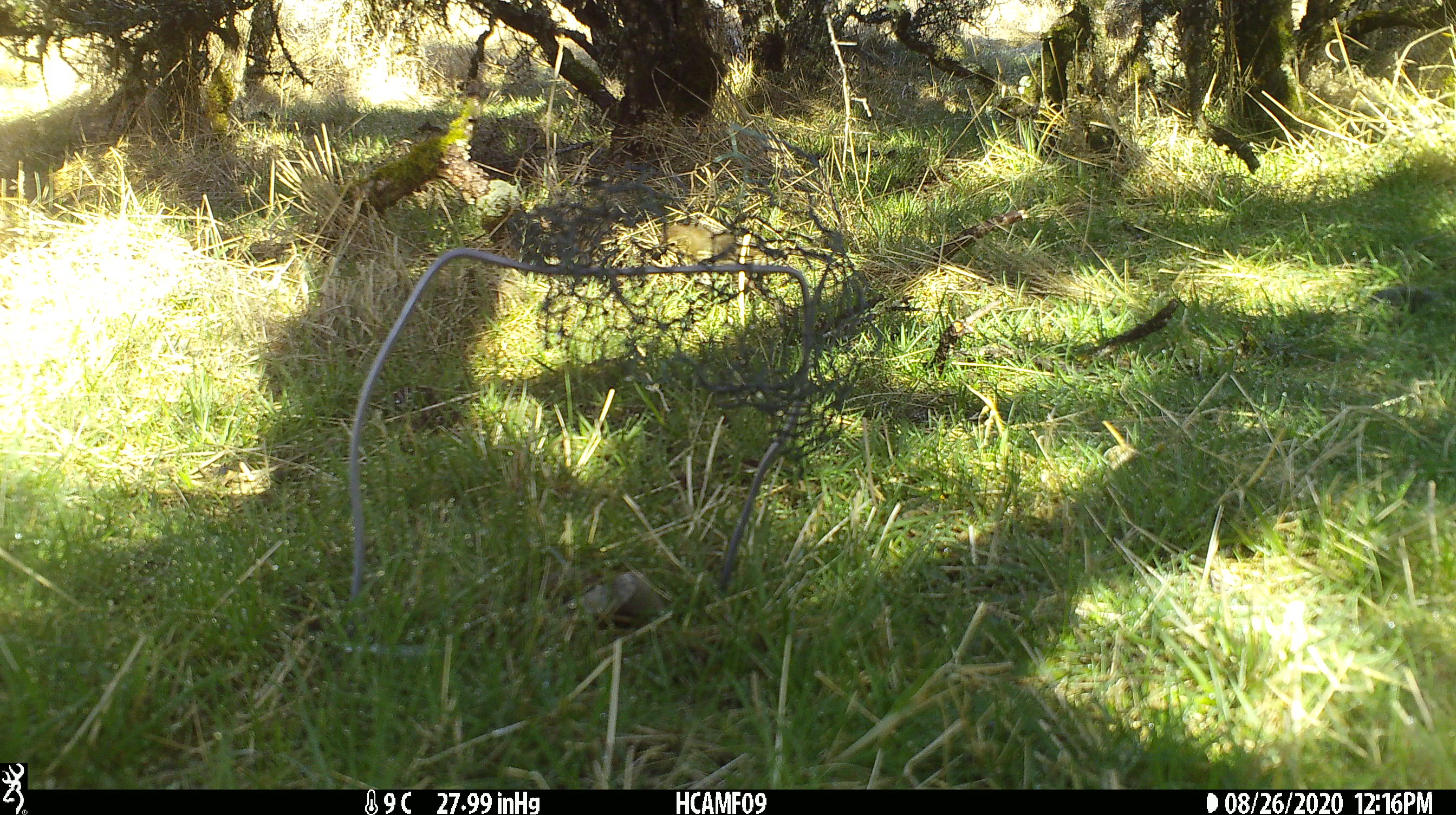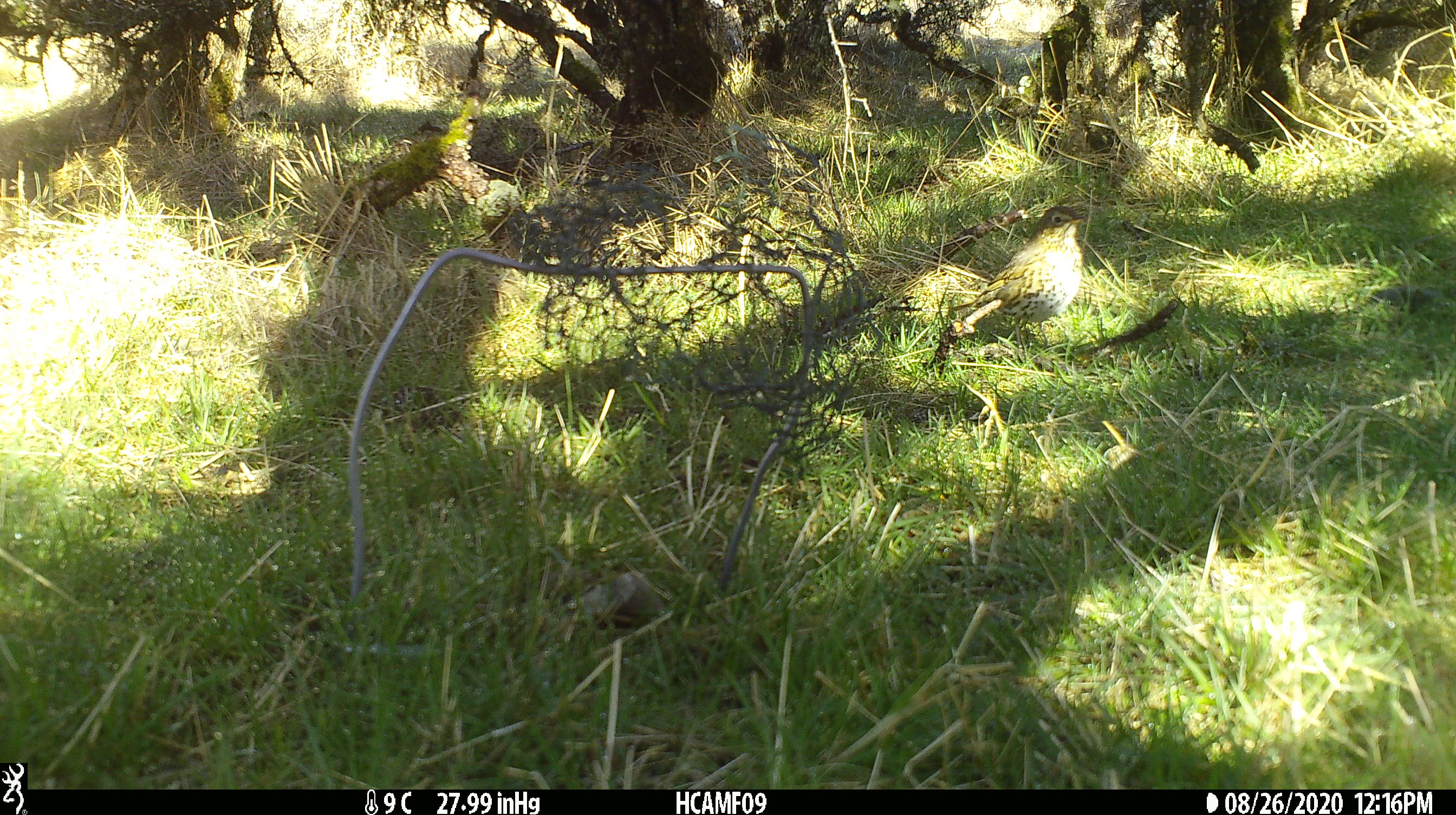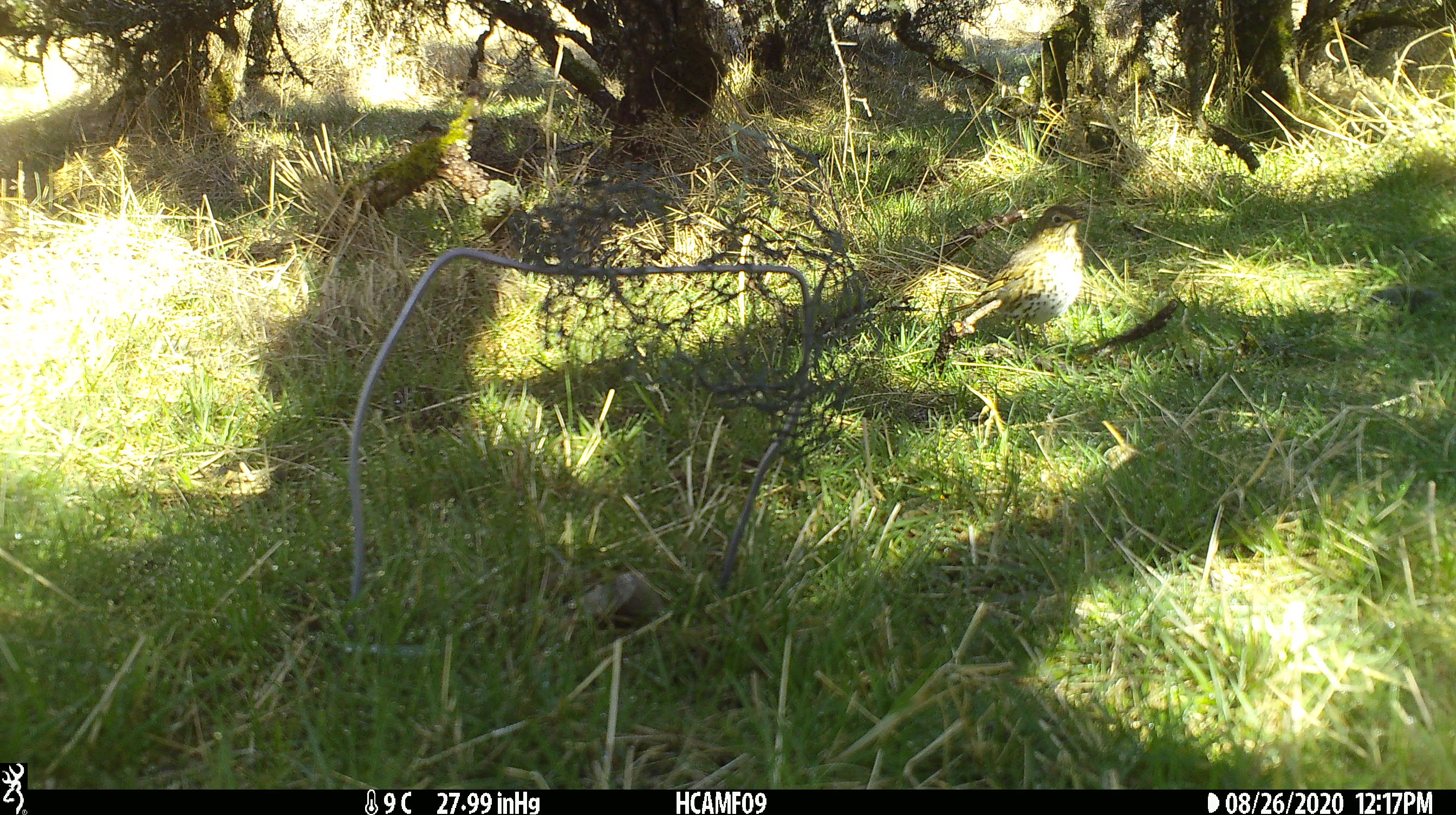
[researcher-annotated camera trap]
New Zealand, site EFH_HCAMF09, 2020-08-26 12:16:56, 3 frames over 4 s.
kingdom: Animalia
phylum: Chordata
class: Aves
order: Passeriformes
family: Turdidae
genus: Turdus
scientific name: Turdus philomelos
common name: song thrush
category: thrush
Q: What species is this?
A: Thrush (song thrush) (Turdus philomelos).